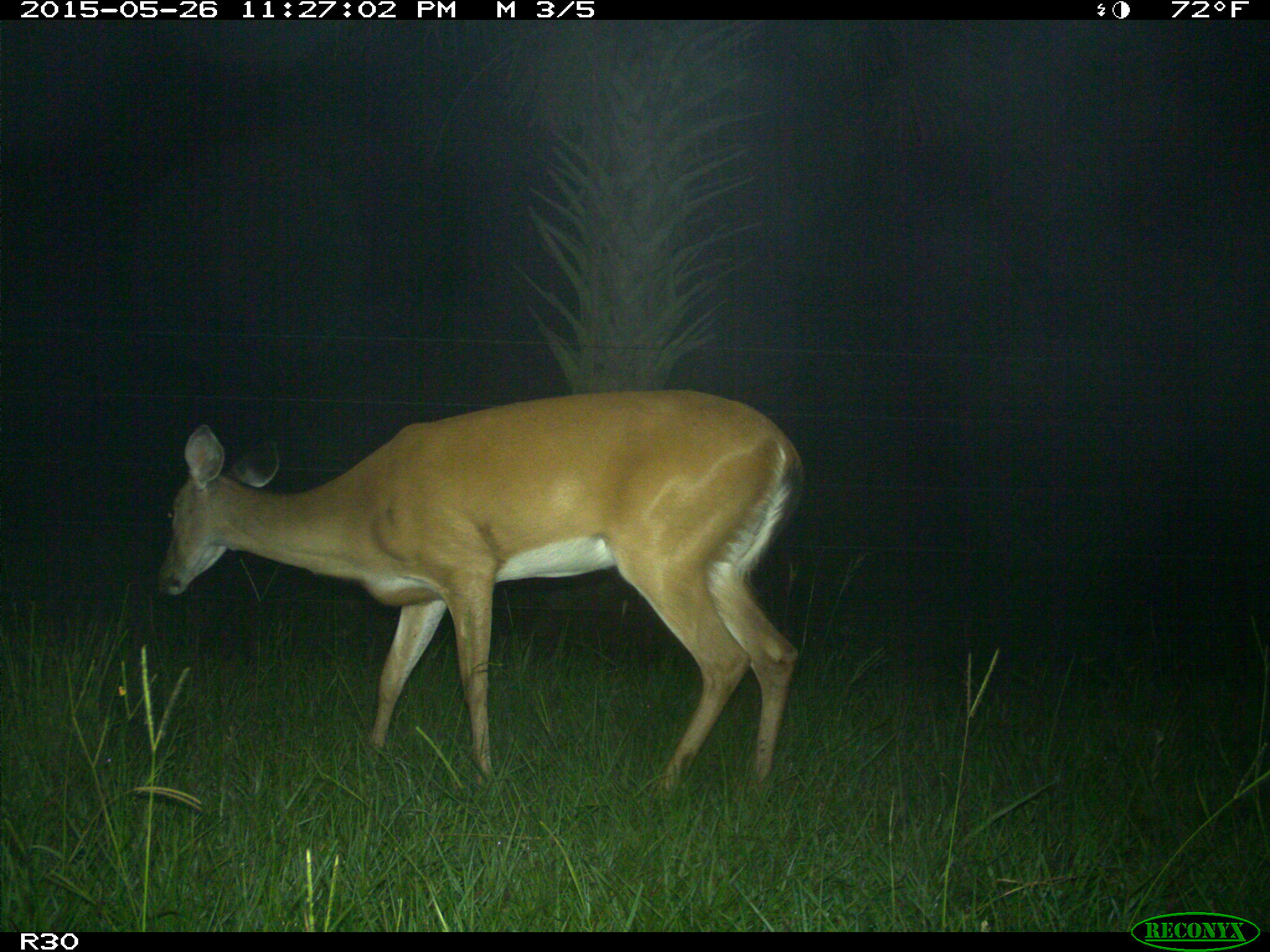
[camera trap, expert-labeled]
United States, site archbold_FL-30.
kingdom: Animalia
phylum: Chordata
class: Mammalia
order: Artiodactyla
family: Cervidae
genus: Odocoileus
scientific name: Odocoileus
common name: deer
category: unidentified deer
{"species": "unidentified deer (deer) (Odocoileus)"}